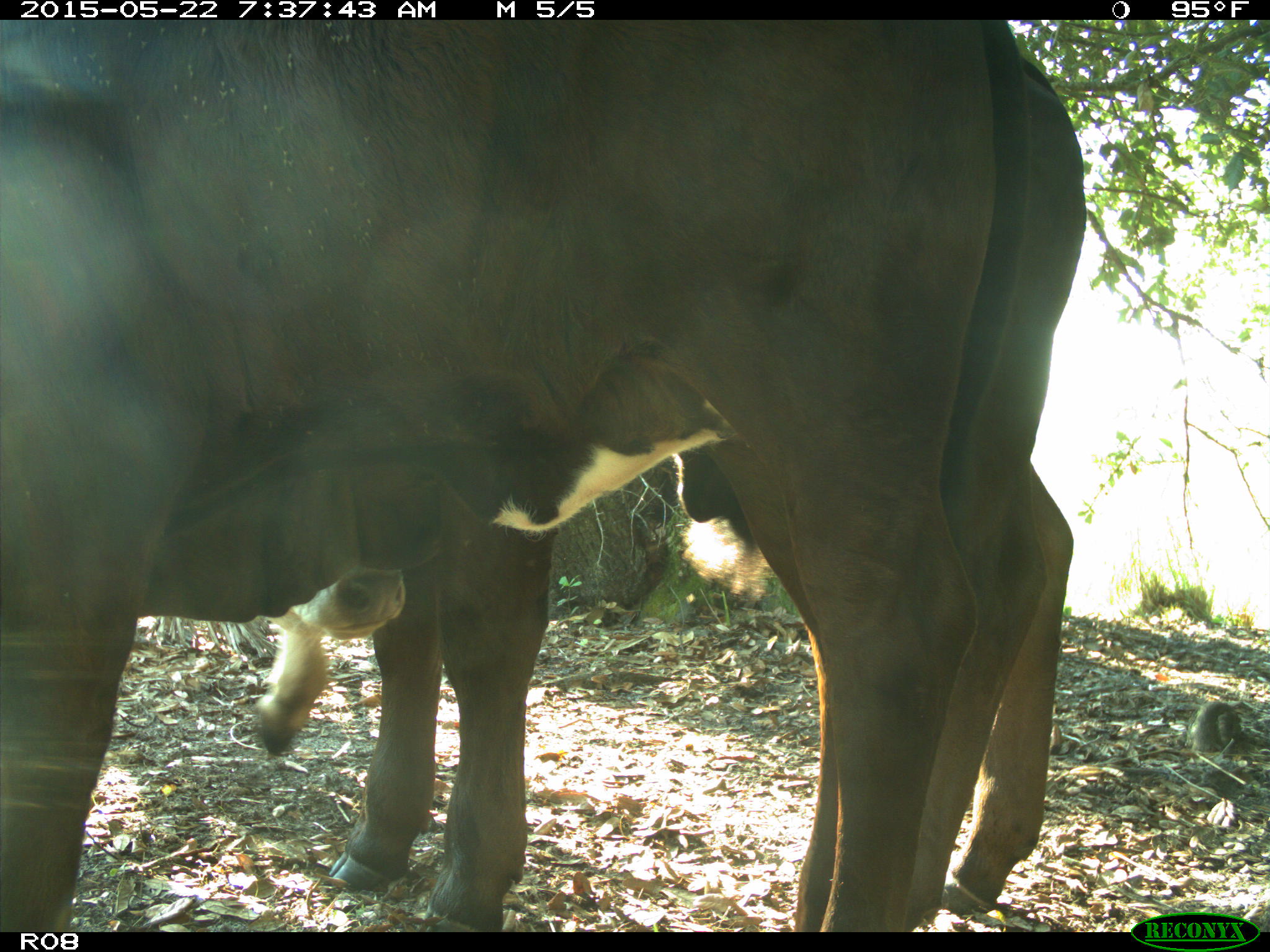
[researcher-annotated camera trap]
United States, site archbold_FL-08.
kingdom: Animalia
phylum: Chordata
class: Mammalia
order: Artiodactyla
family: Bovidae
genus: Bos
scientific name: Bos taurus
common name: domestic cow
Bos taurus (domestic cow).